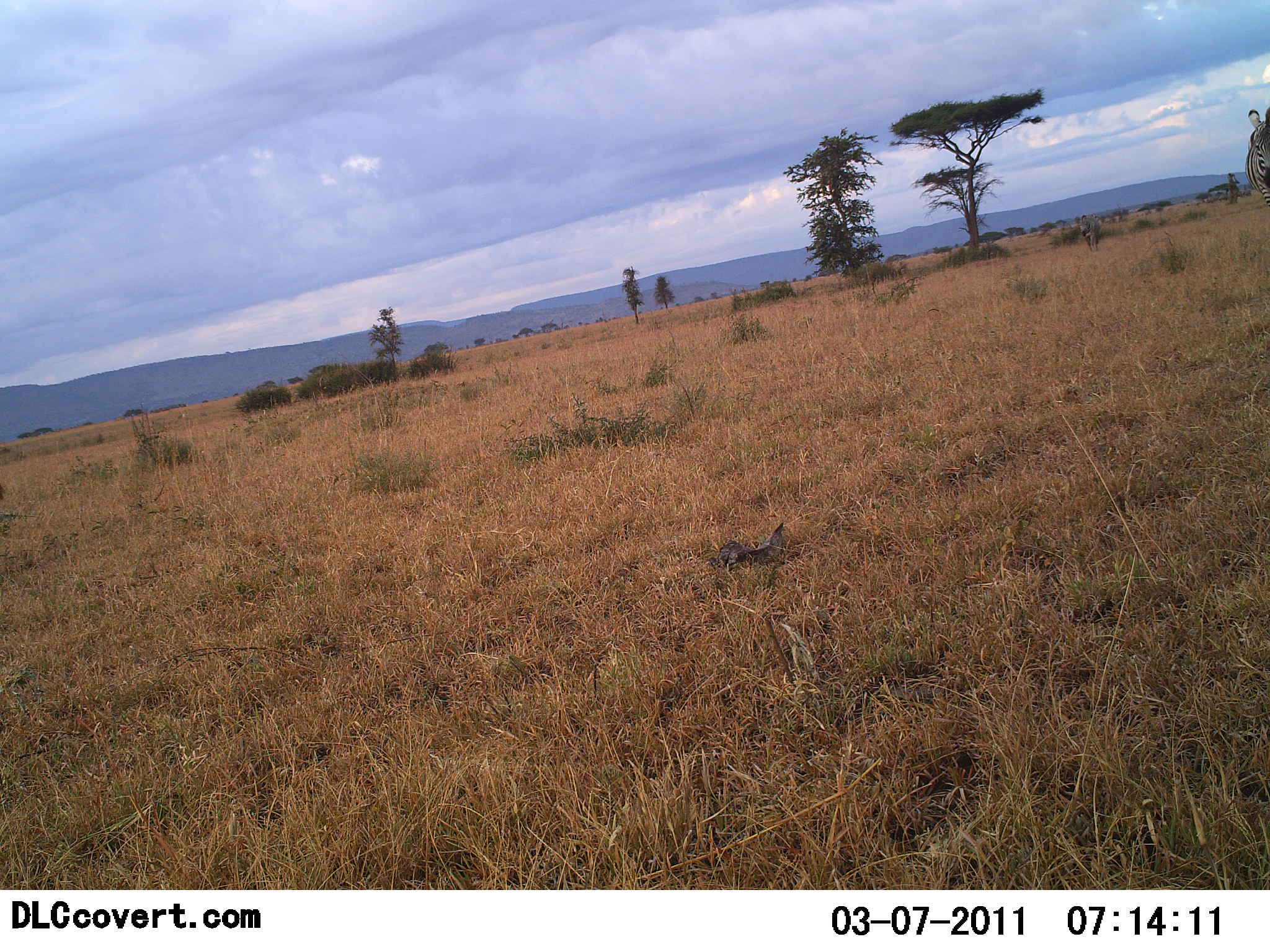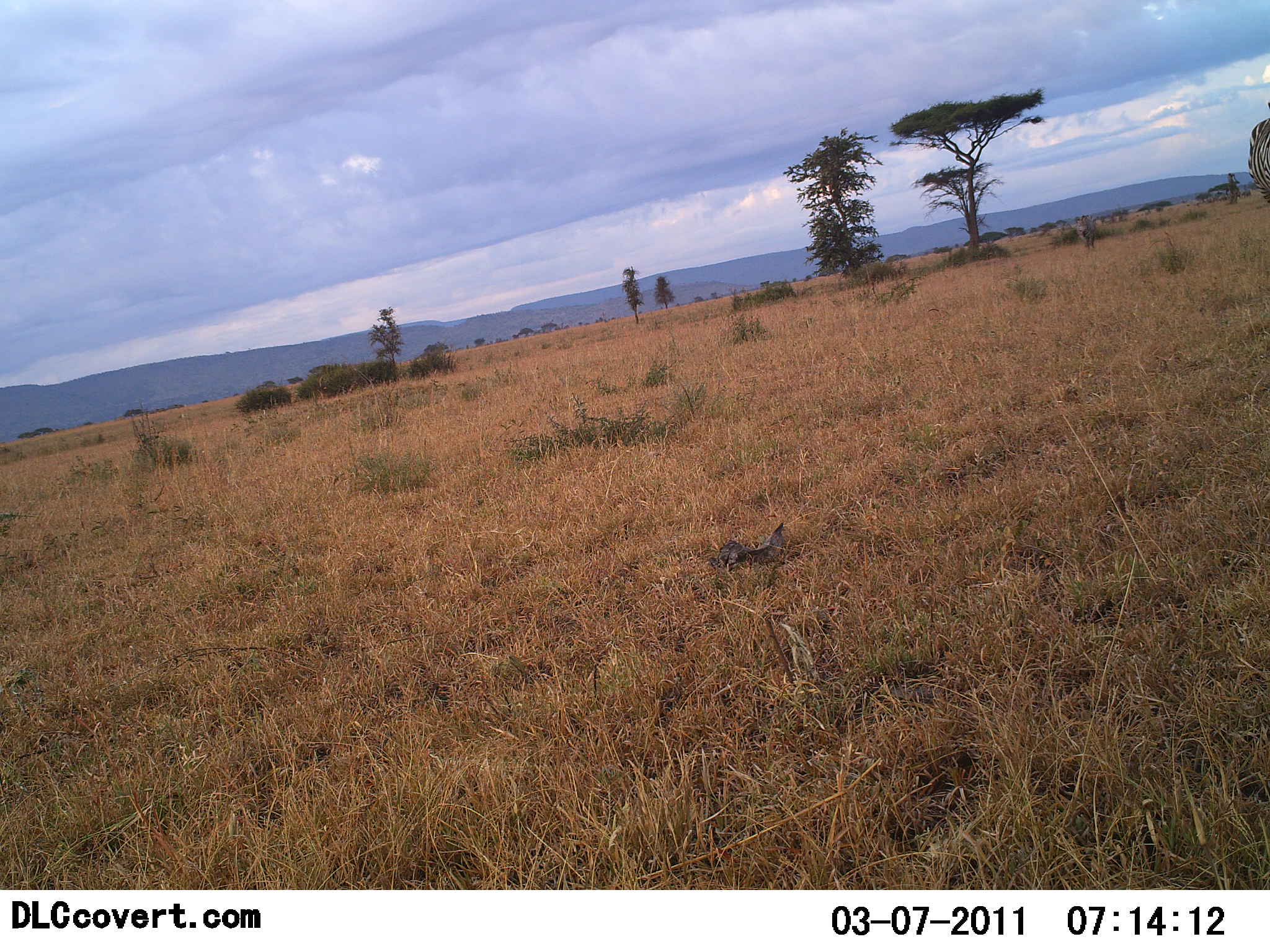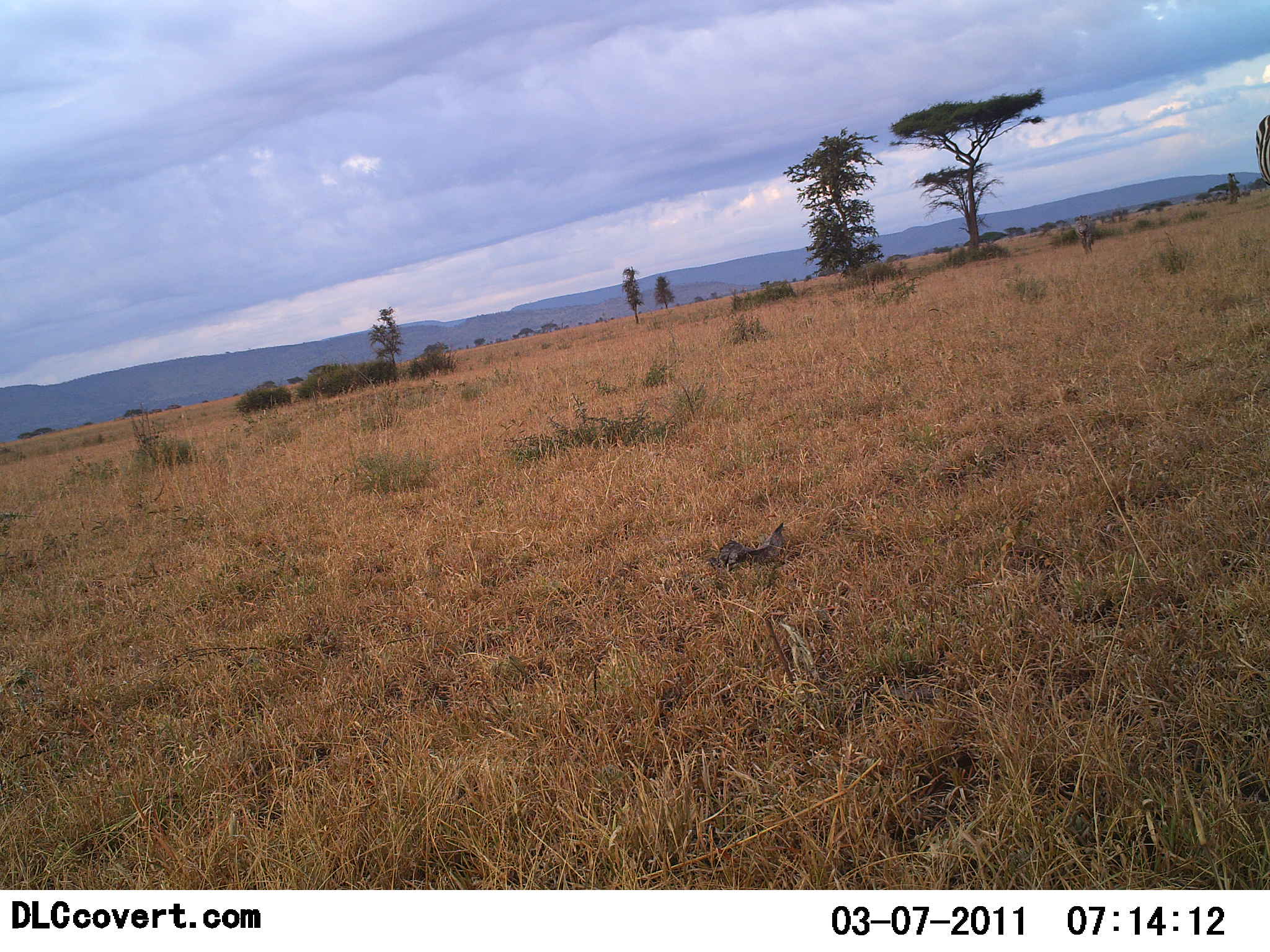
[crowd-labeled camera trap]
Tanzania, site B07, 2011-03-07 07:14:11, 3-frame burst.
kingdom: Animalia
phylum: Chordata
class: Mammalia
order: Perissodactyla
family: Equidae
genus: Equus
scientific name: Equus quagga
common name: plains zebra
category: zebra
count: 2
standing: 60%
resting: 0%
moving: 40%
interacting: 0%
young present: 0%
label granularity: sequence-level